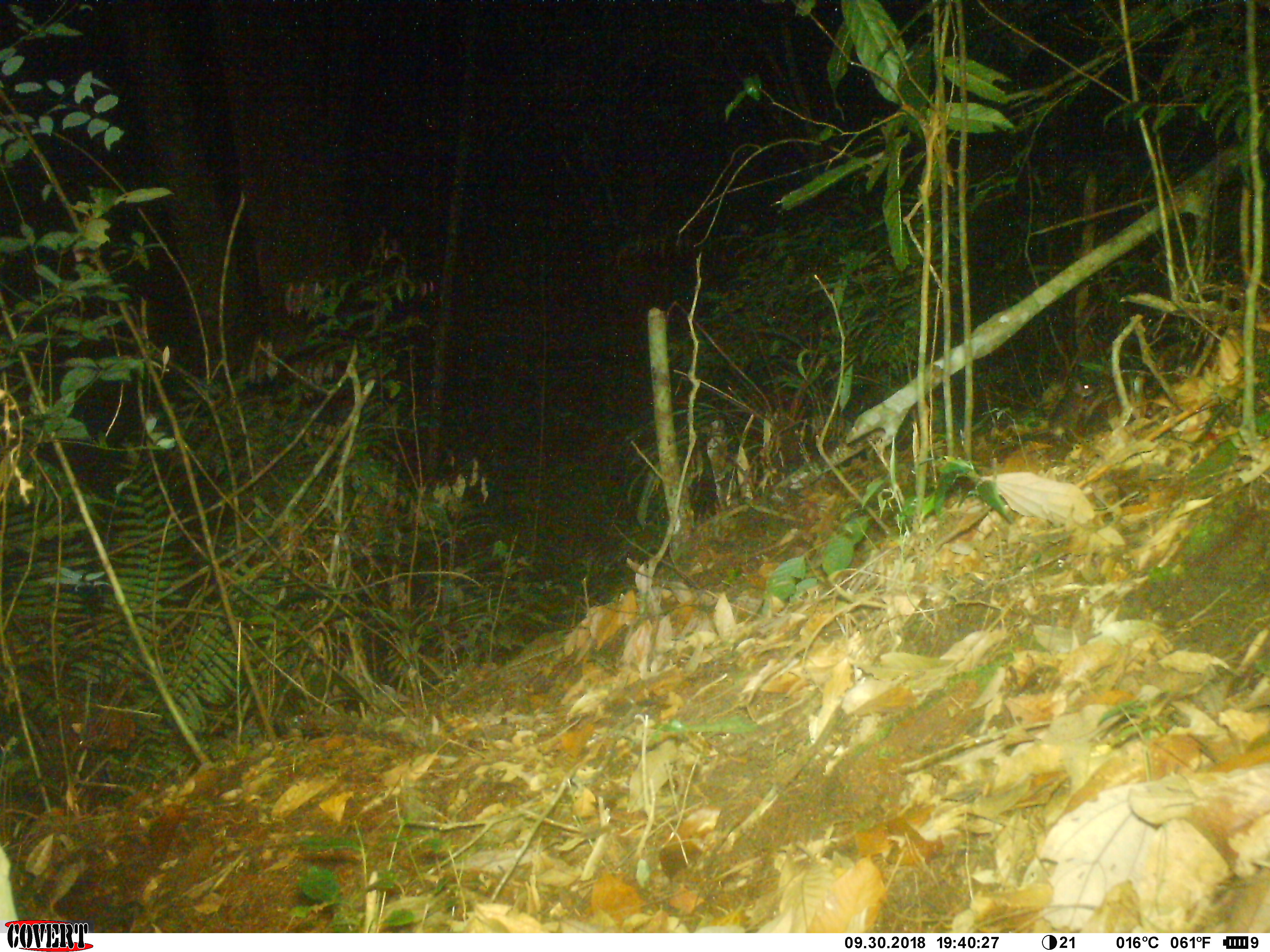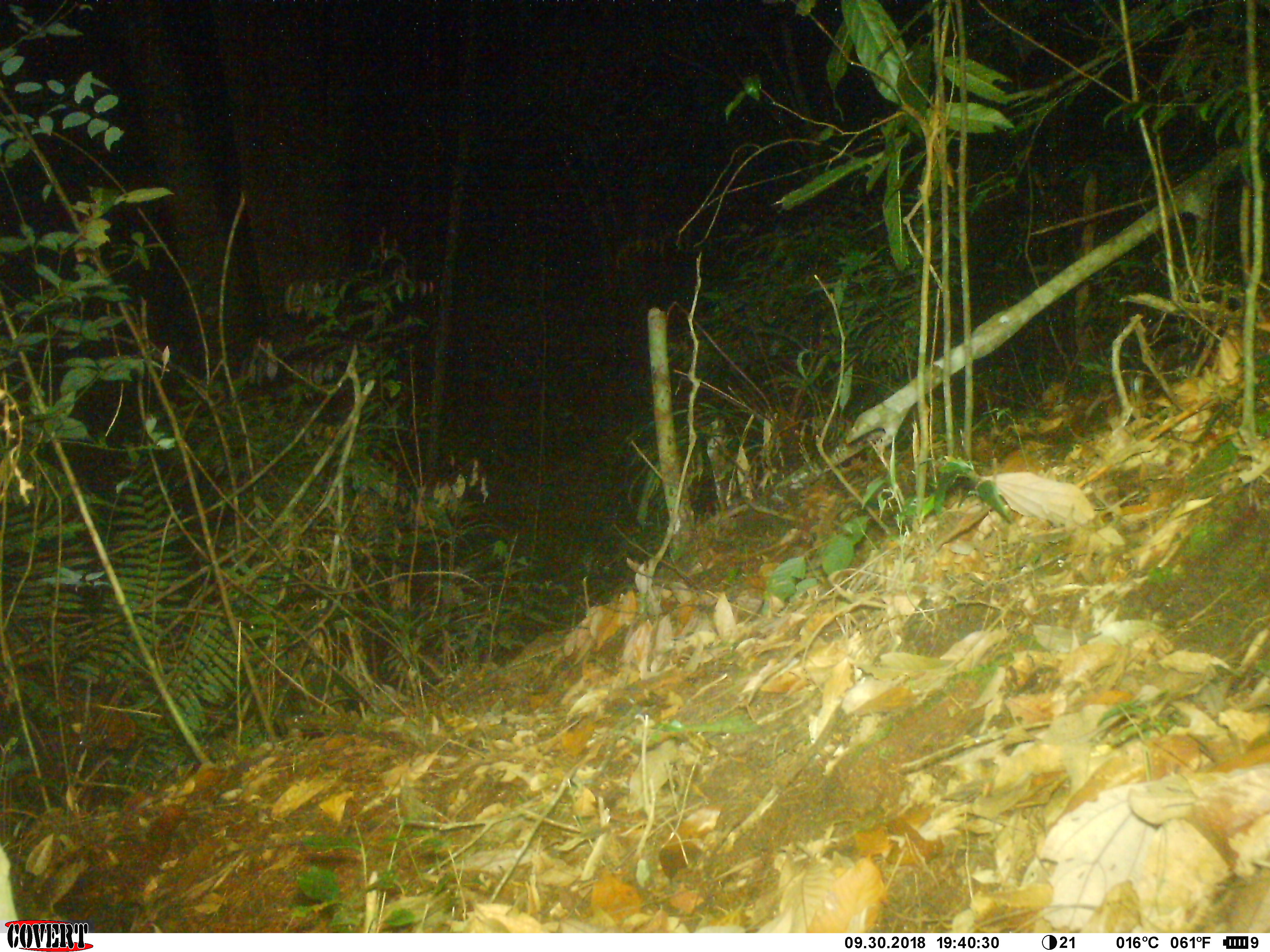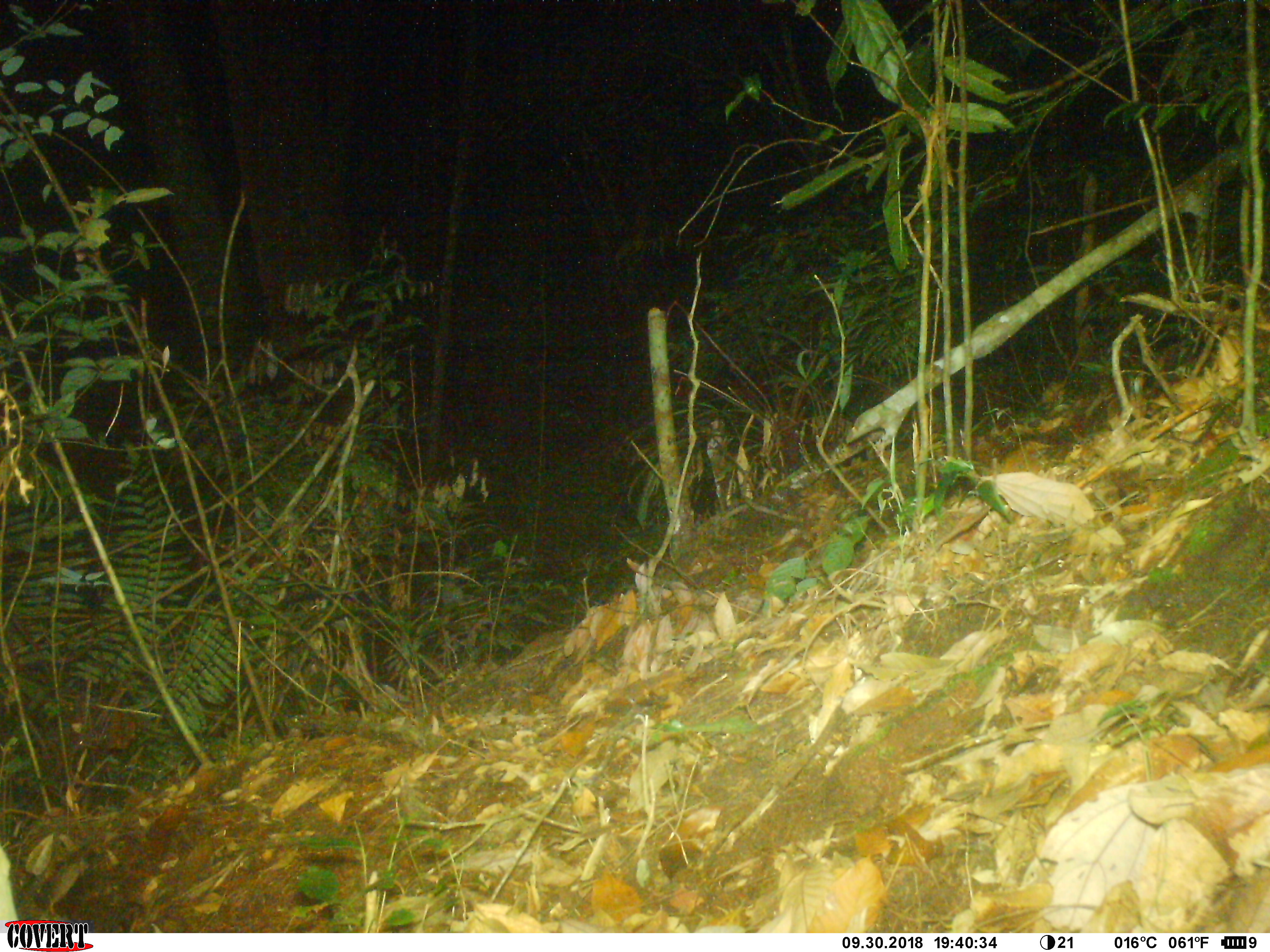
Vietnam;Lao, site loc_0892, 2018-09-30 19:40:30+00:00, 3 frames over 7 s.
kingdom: Animalia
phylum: Chordata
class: Mammalia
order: Rodentia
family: Muridae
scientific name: Muridae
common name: old-world mice and rats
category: unidentified murid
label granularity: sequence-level